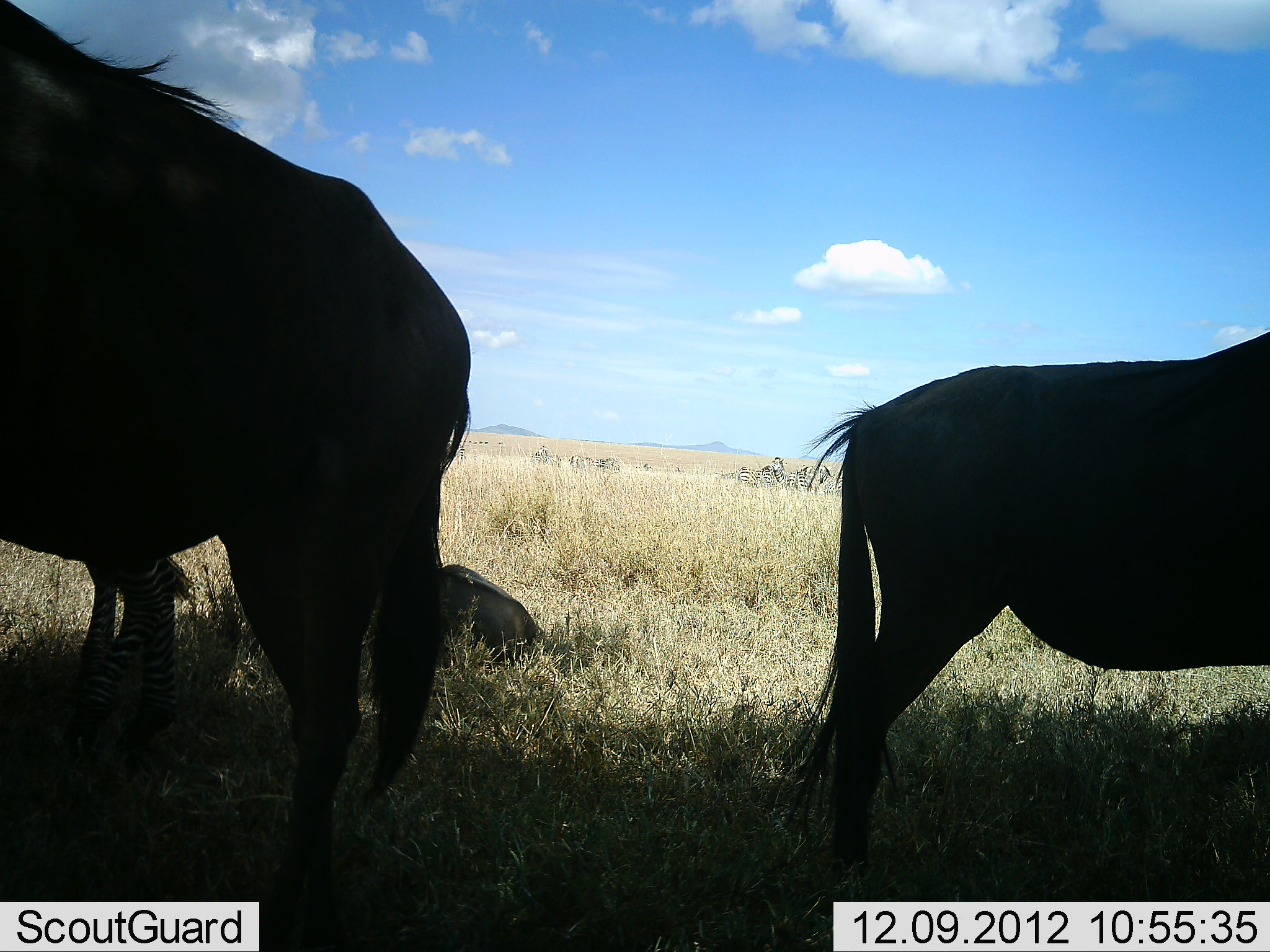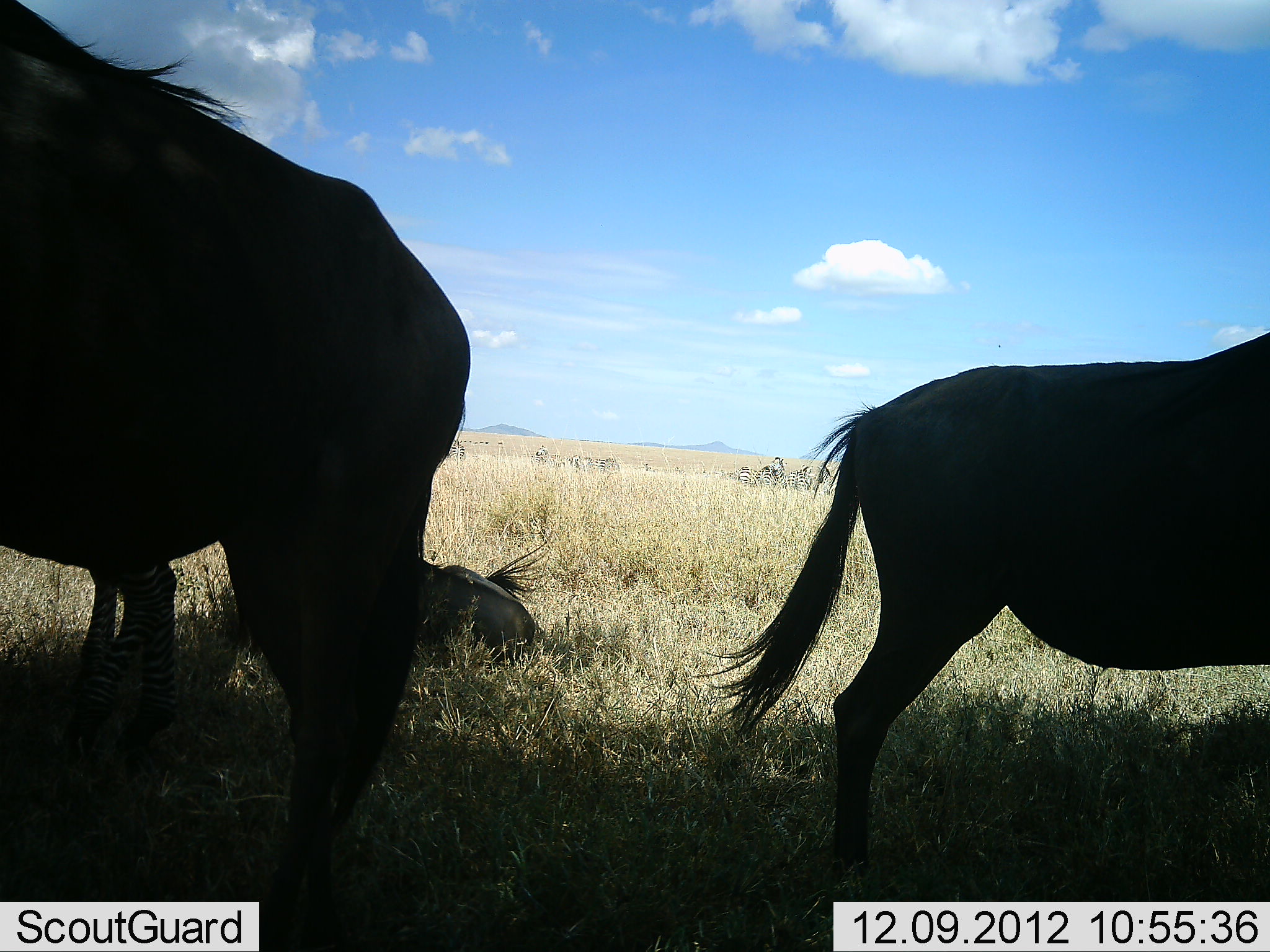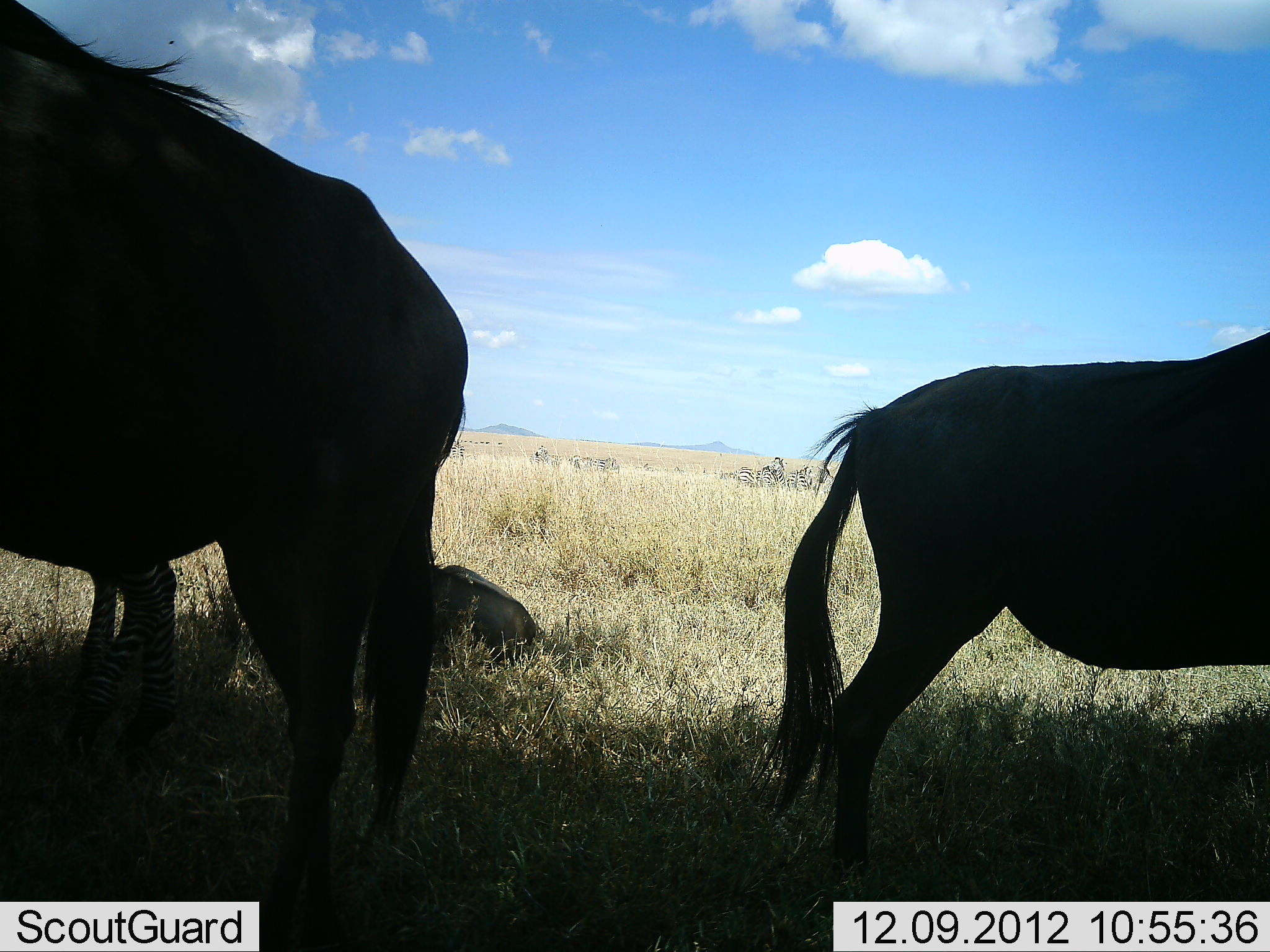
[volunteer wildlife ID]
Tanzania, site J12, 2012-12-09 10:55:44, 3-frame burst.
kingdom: Animalia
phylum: Chordata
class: Mammalia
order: Artiodactyla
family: Bovidae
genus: Connochaetes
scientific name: Connochaetes taurinus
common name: blue wildebeest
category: wildebeest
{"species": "wildebeest (blue wildebeest) (Connochaetes taurinus)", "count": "3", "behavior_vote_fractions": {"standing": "93%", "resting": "100%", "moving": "0%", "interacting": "0%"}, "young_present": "7%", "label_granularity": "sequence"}